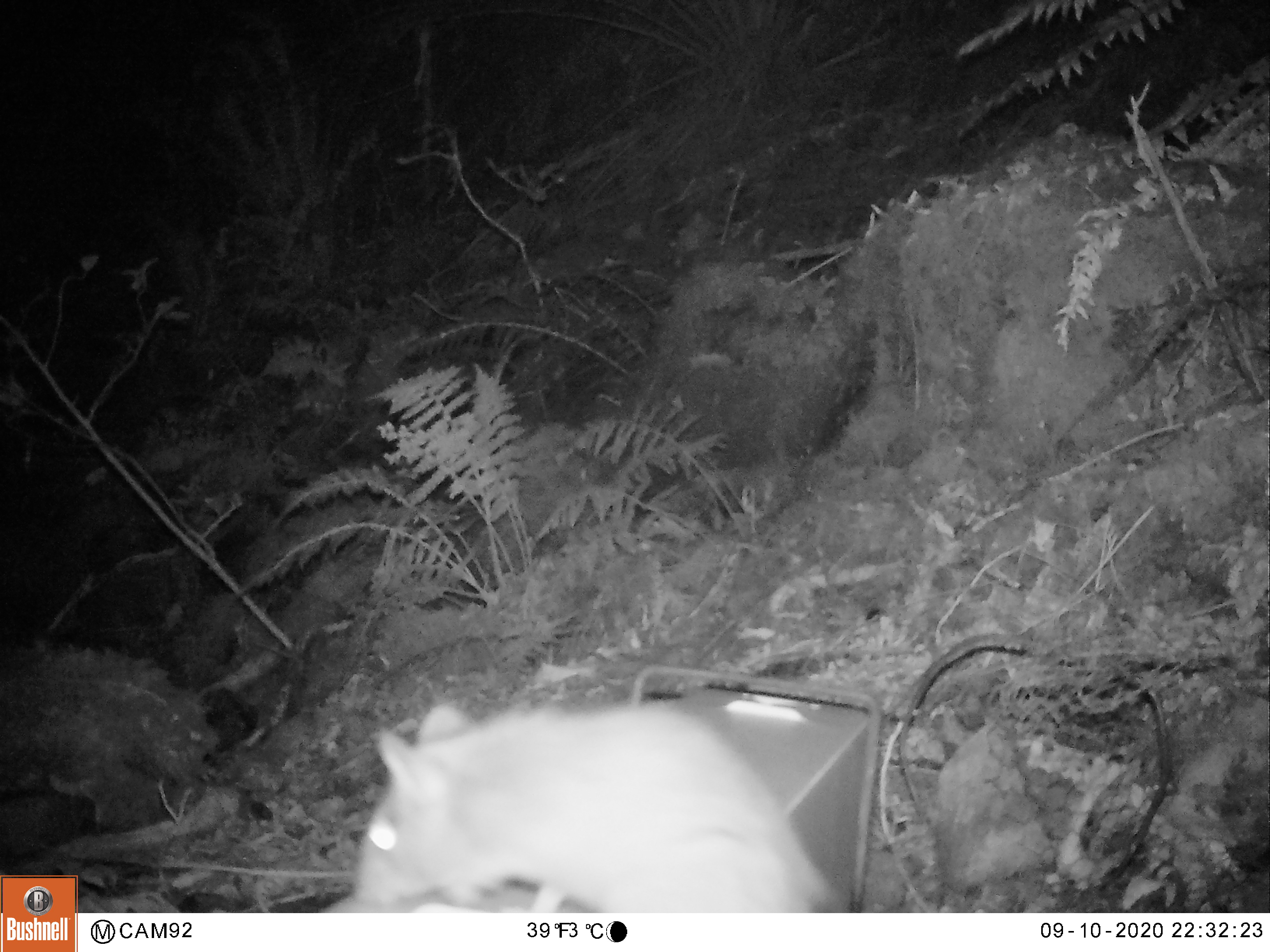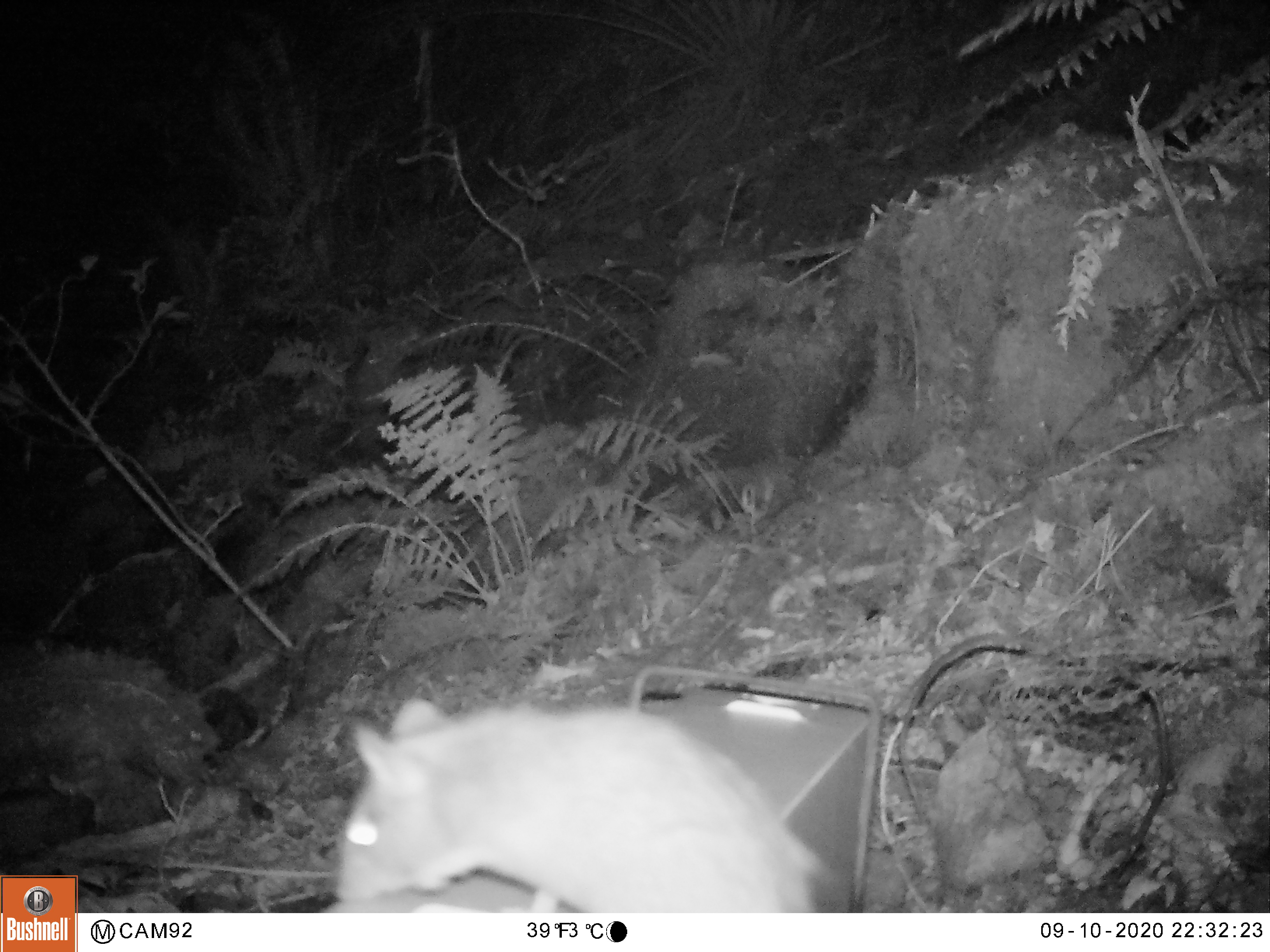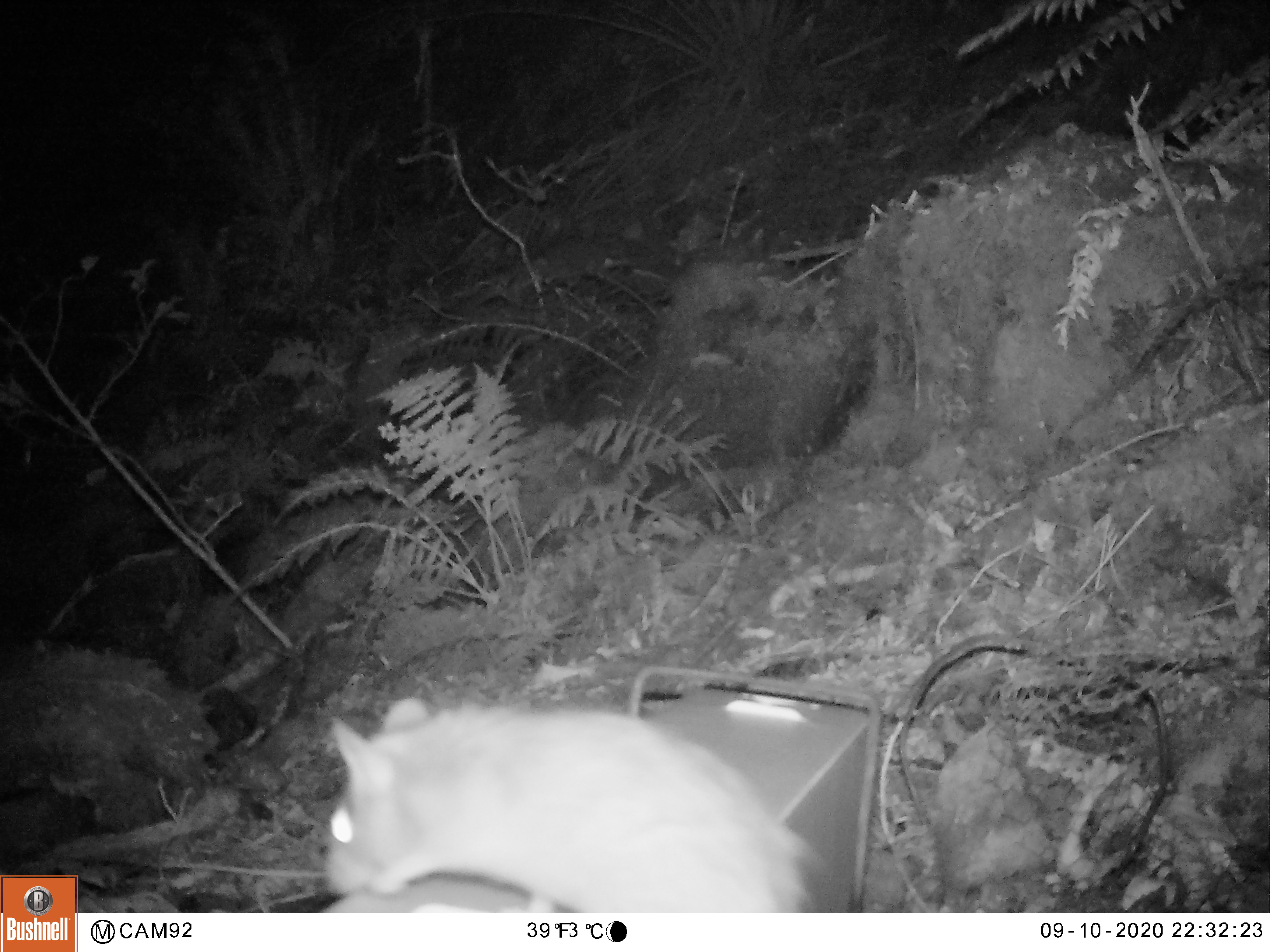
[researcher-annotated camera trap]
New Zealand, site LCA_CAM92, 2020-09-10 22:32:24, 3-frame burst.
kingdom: Animalia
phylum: Chordata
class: Mammalia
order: Rodentia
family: Muridae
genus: Rattus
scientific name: Rattus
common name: rat